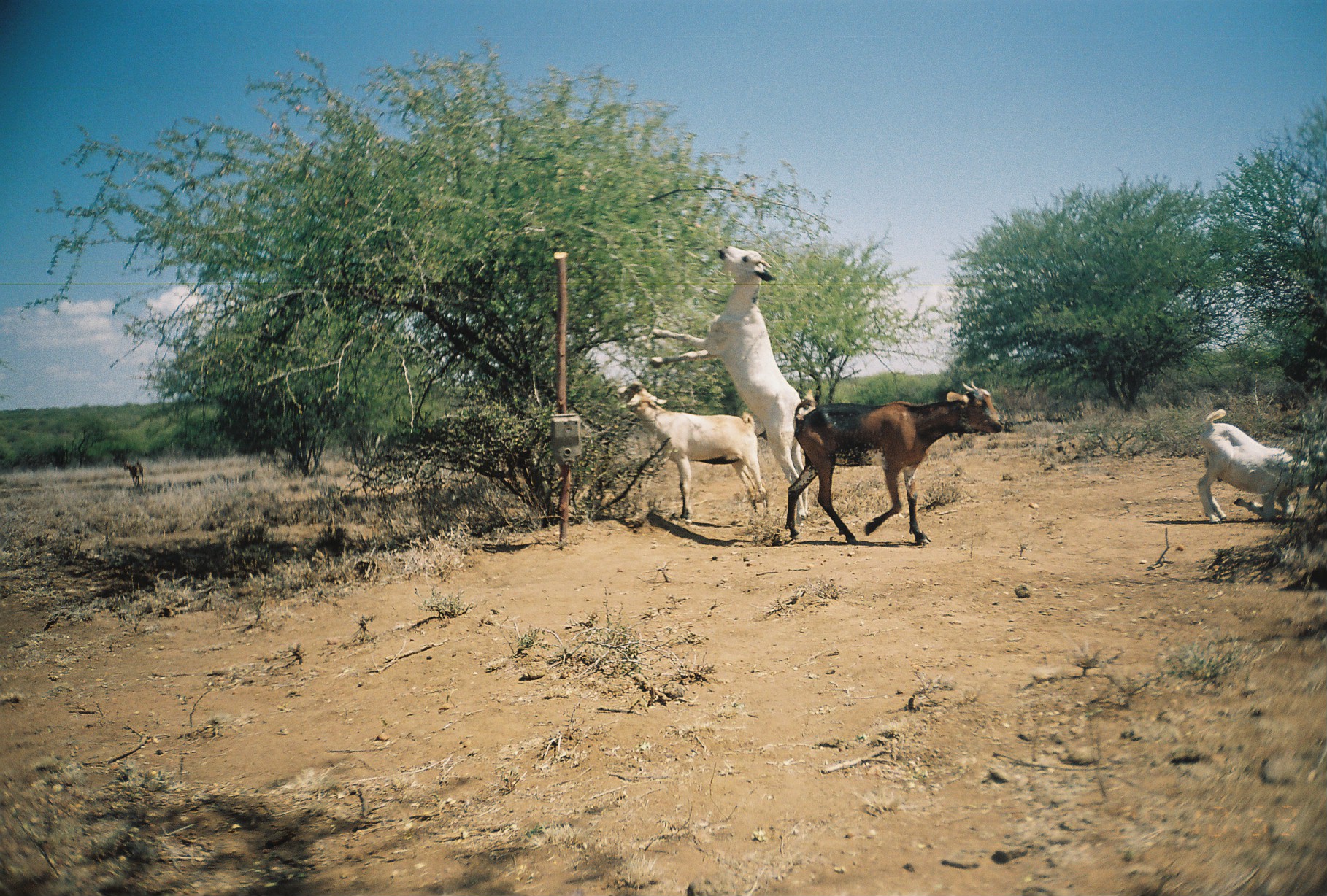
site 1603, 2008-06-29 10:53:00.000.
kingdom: Animalia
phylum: Chordata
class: Mammalia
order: Artiodactyla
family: Bovidae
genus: Capra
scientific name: Capra aegagrus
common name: wild goat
Capra aegagrus (wild goat), count 4.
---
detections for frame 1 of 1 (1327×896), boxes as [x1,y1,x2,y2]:
capra aegagrus: [648,244,816,522]; [785,377,1004,547]; [614,379,768,519]; [1196,408,1327,524]; [123,460,146,496]